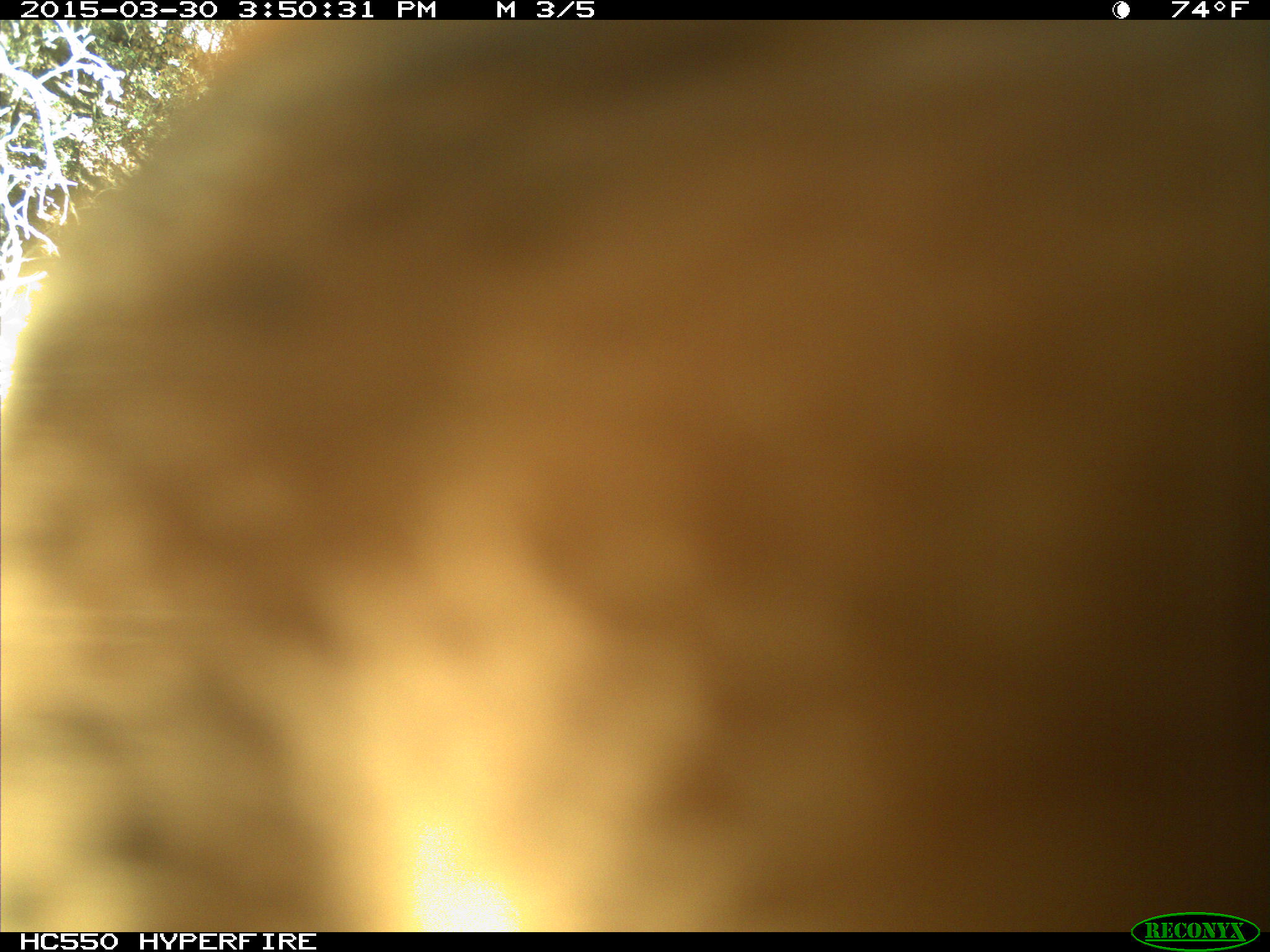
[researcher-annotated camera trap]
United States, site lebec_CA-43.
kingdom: Animalia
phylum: Chordata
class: Mammalia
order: Artiodactyla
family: Bovidae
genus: Bos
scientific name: Bos taurus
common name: domestic cow